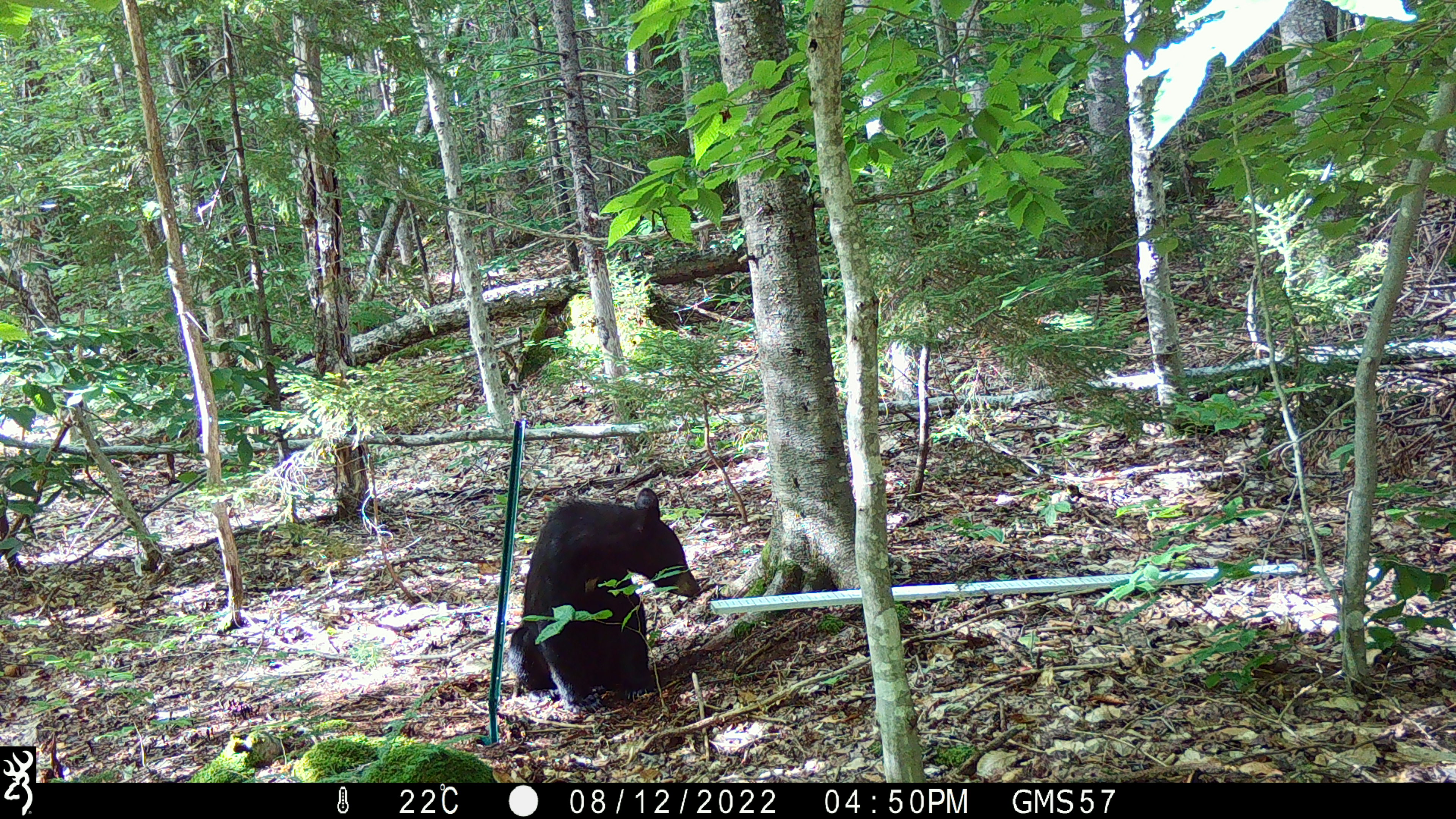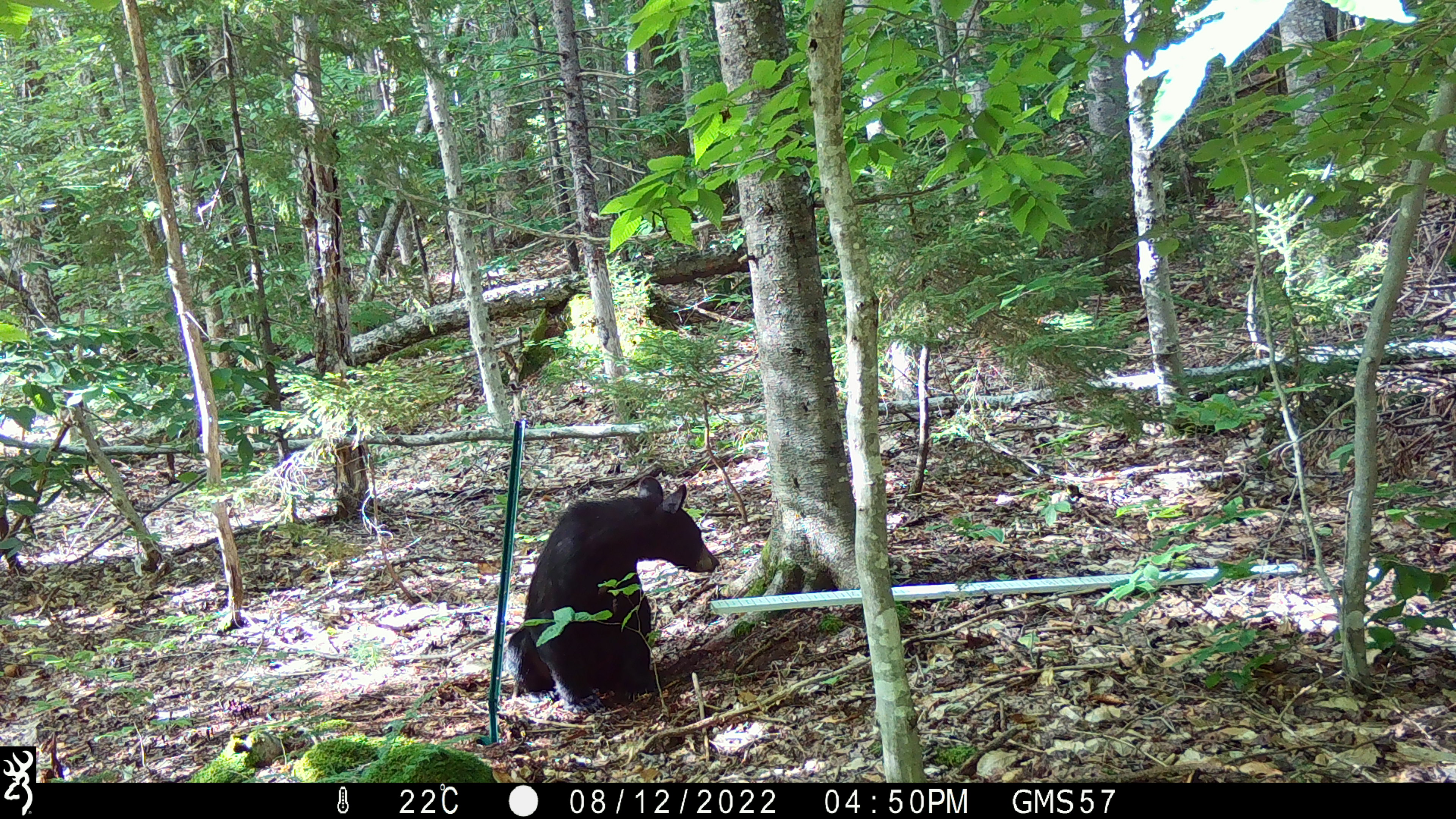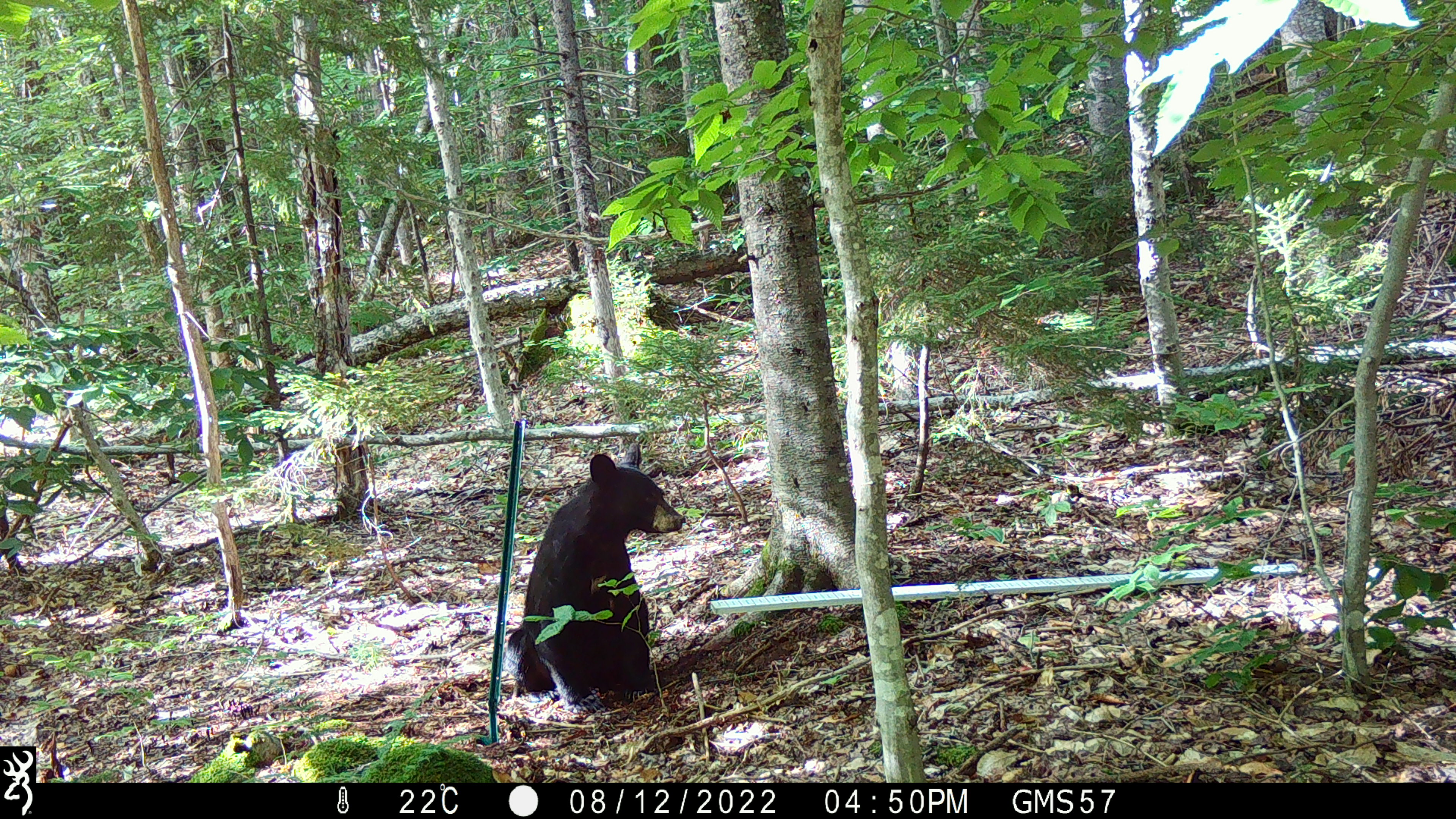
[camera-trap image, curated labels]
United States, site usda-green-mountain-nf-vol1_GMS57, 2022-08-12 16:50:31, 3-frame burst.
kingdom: Animalia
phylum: Chordata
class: Mammalia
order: Carnivora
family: Ursidae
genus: Ursus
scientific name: Ursus americanus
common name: black bear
Black bear (Ursus americanus).